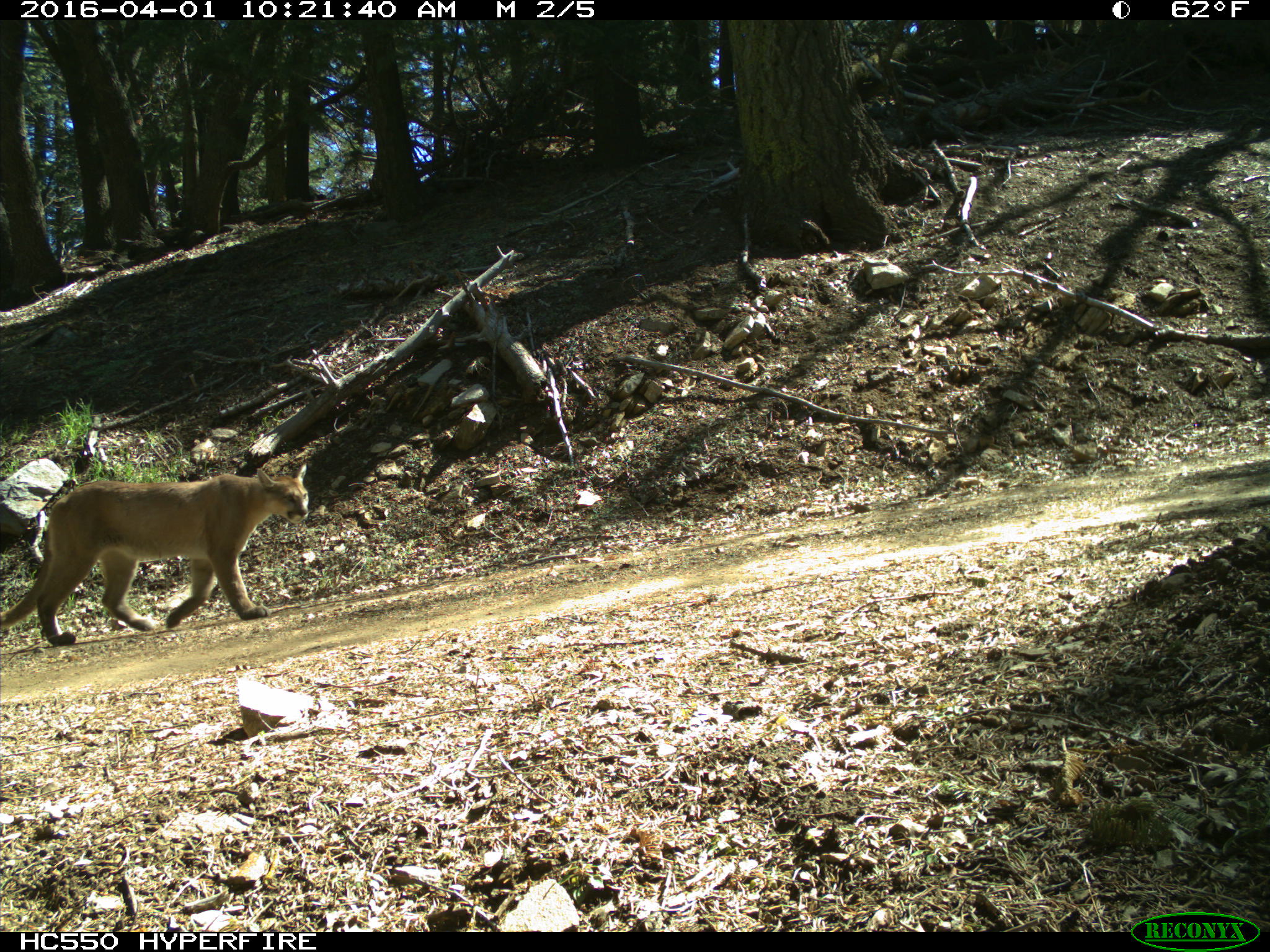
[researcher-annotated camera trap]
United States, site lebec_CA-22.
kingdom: Animalia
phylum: Chordata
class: Mammalia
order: Carnivora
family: Felidae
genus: Puma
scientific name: Puma concolor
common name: mountain lion